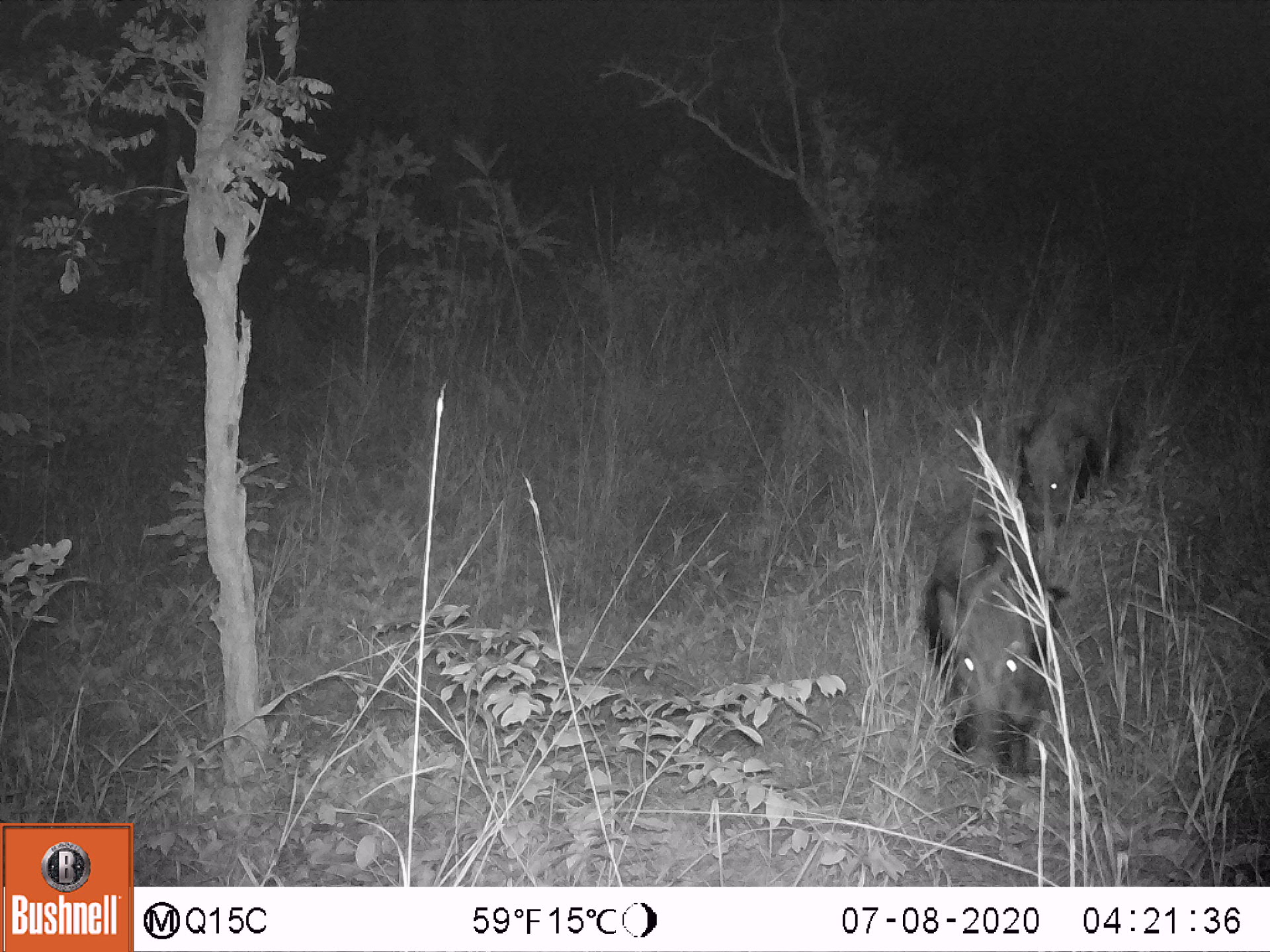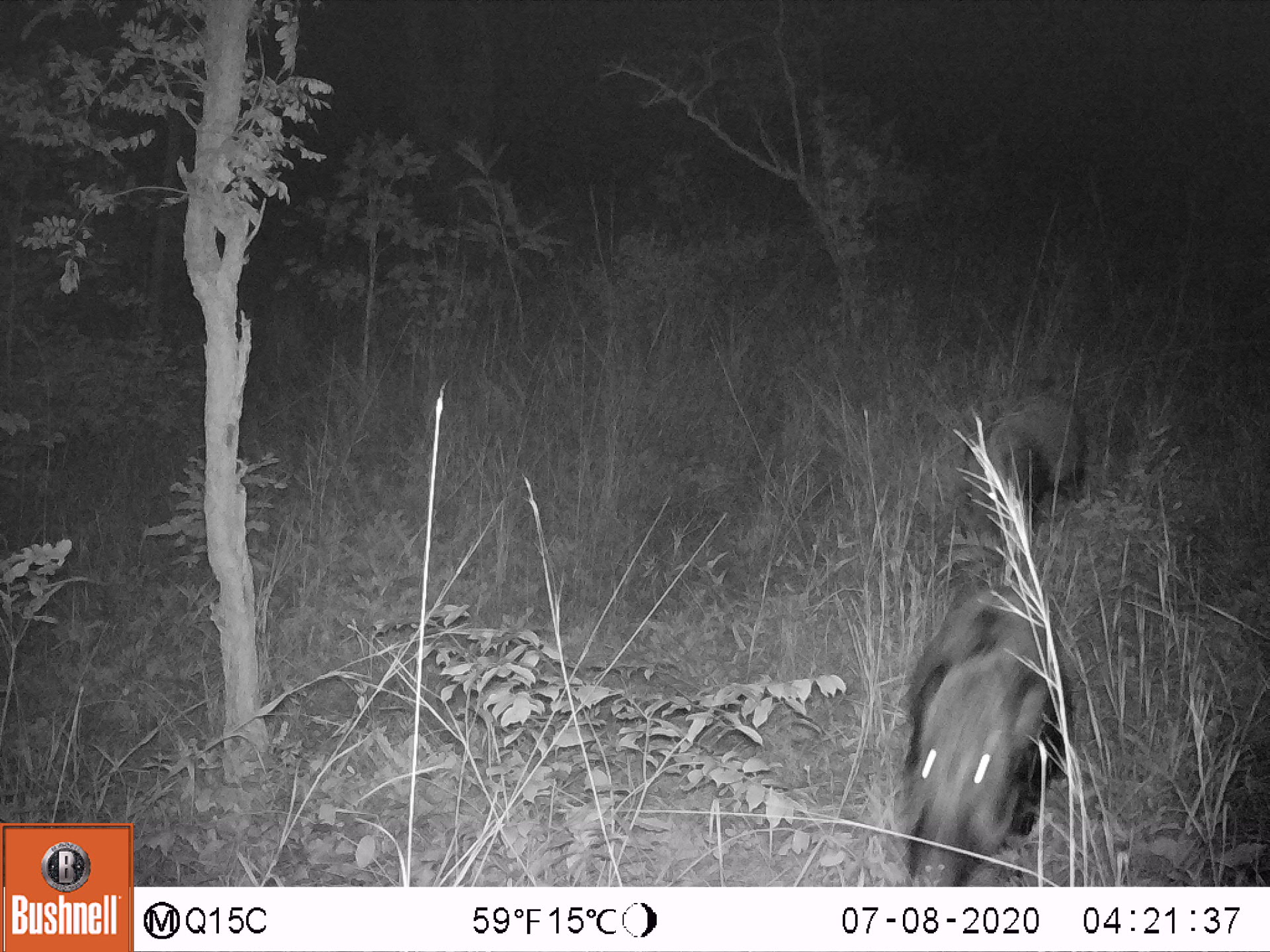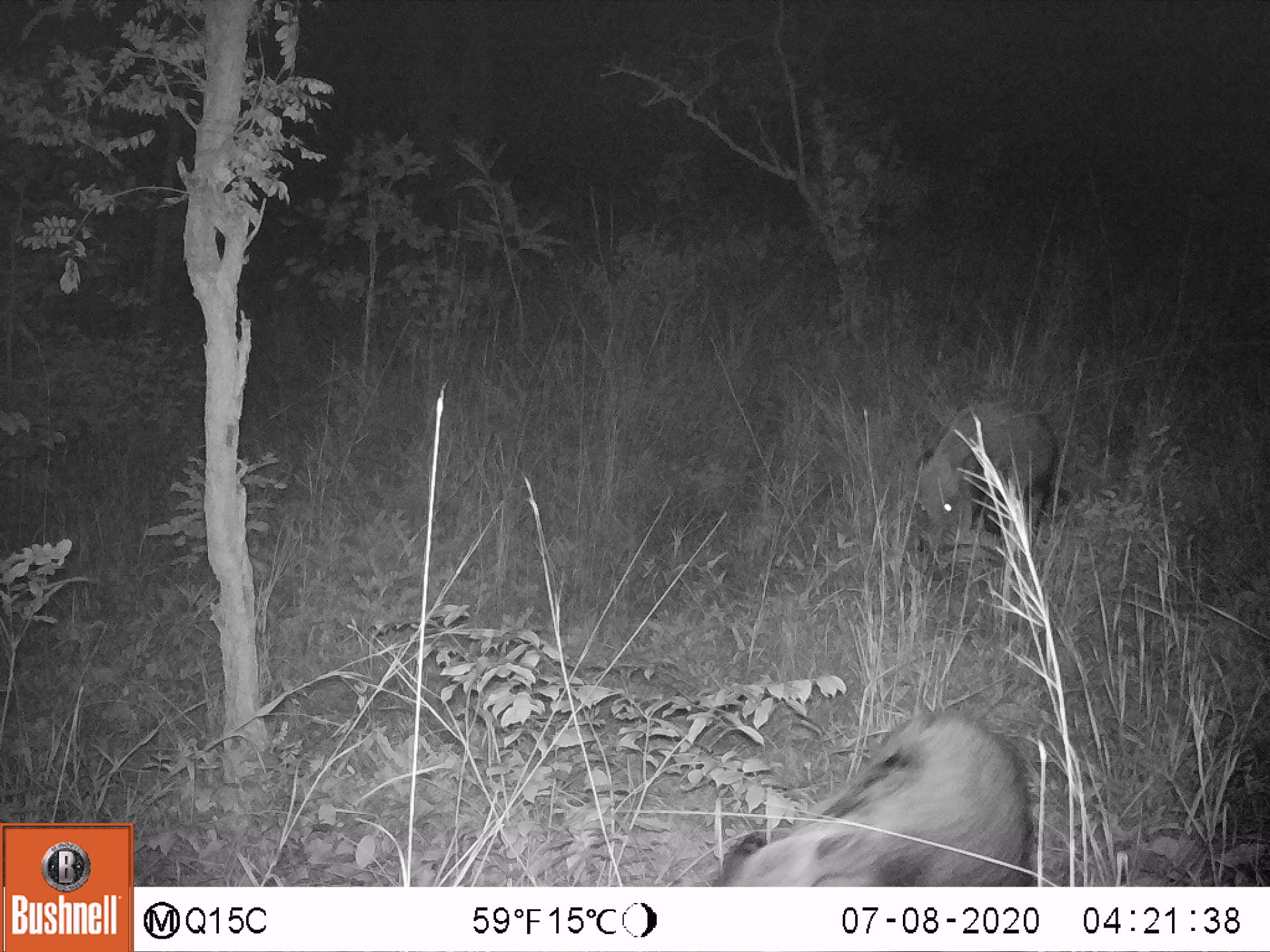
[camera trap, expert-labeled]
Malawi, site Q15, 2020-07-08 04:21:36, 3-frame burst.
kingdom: Animalia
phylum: Chordata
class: Mammalia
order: Artiodactyla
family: Suidae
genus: Potamochoerus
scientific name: Potamochoerus larvatus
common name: bushpig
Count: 2.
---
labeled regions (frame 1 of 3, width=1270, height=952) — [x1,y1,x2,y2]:
bushpig: [924,512,1068,786]; [1014,380,1134,534]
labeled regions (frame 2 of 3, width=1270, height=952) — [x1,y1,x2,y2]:
bushpig: [897,583,1070,883]; [951,394,1085,541]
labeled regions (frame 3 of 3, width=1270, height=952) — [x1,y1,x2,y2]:
bushpig: [710,711,1038,887]; [914,406,1068,583]